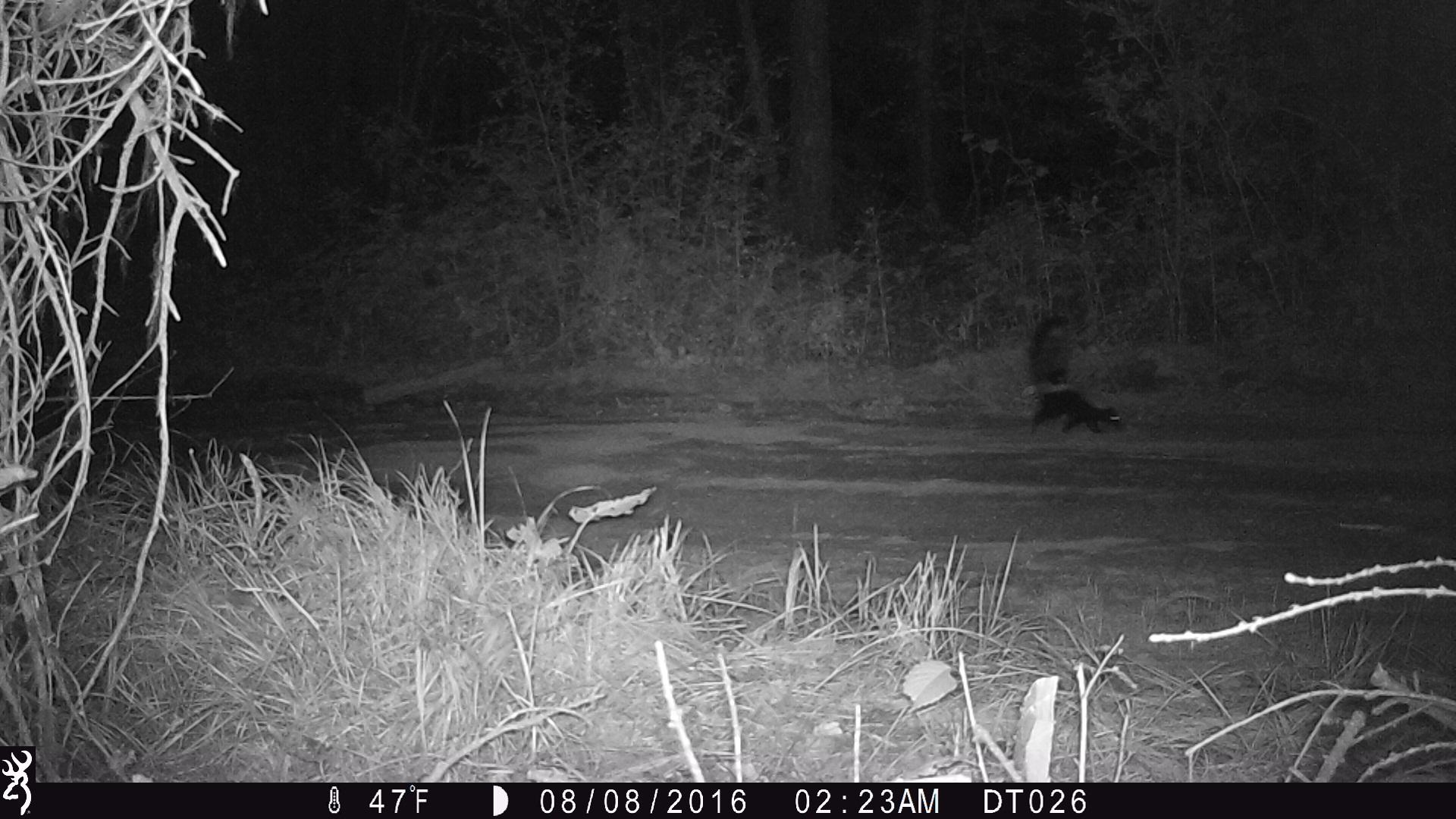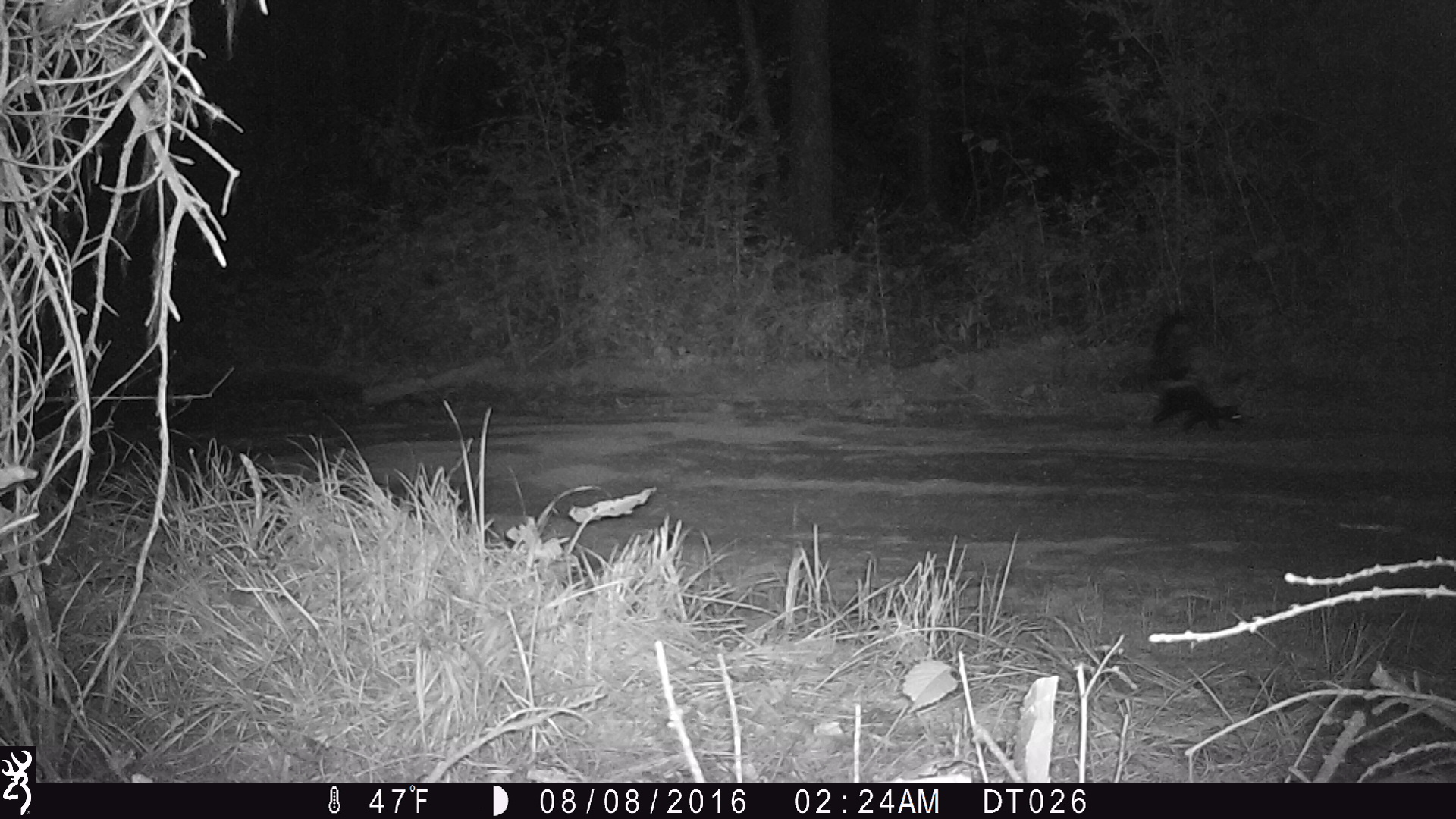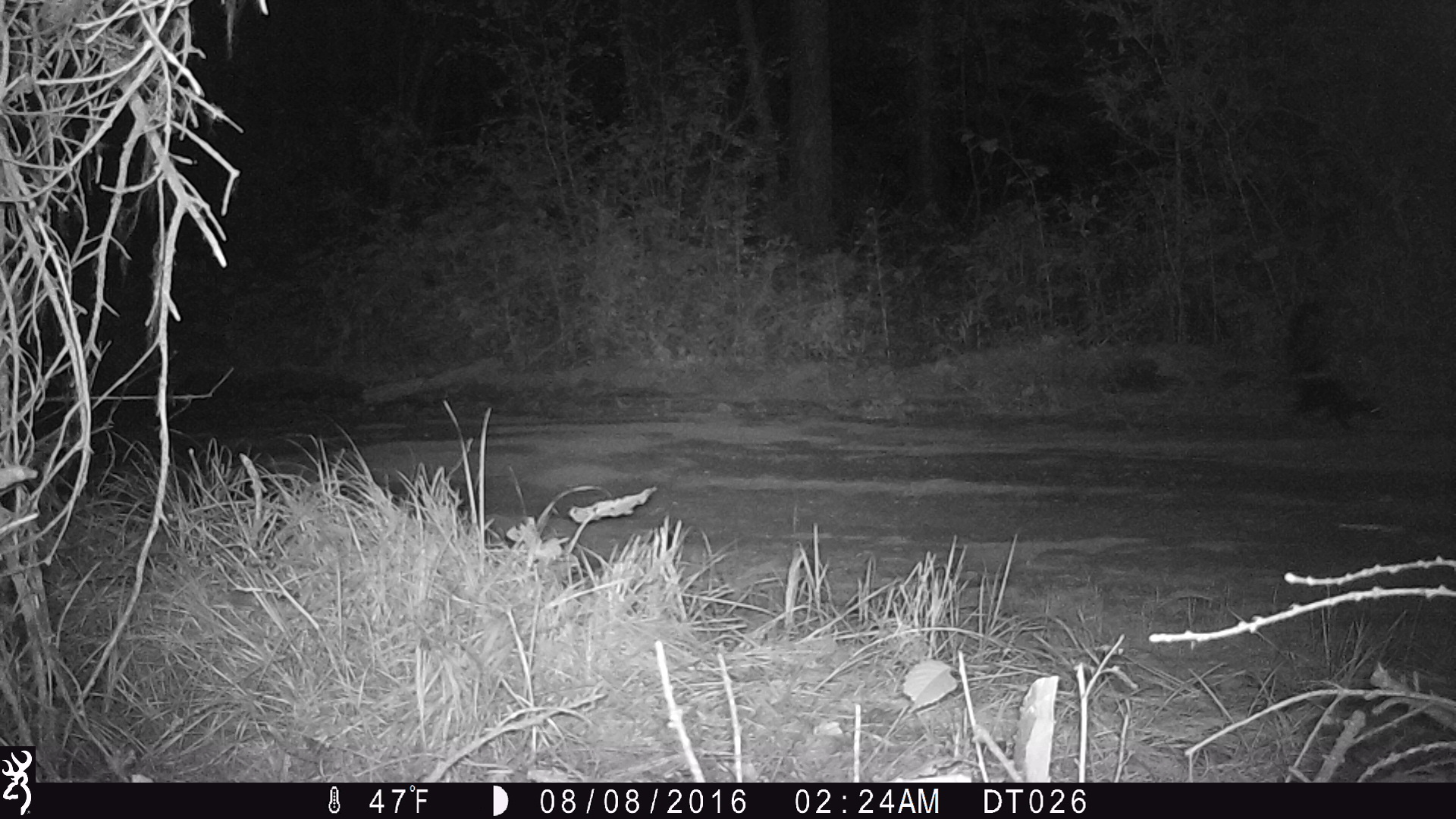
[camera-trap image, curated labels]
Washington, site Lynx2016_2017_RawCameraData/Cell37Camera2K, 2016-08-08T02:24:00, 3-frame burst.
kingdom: Animalia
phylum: Chordata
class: Mammalia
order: Carnivora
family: Mephitidae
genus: Mephitis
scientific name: Mephitis mephitis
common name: striped skunk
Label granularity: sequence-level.